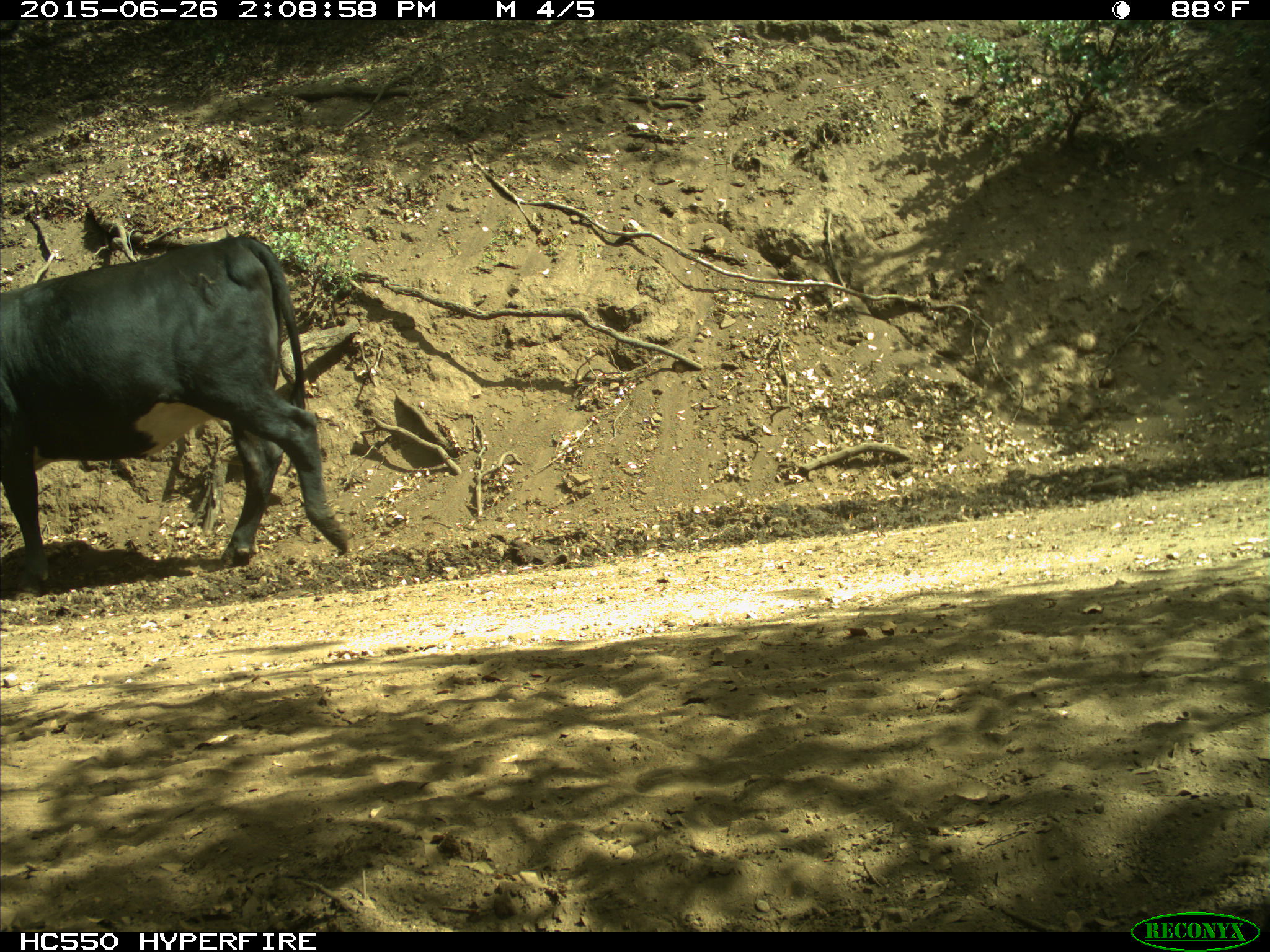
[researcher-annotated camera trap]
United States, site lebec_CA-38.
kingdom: Animalia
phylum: Chordata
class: Mammalia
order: Artiodactyla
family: Bovidae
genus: Bos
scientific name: Bos taurus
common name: domestic cow